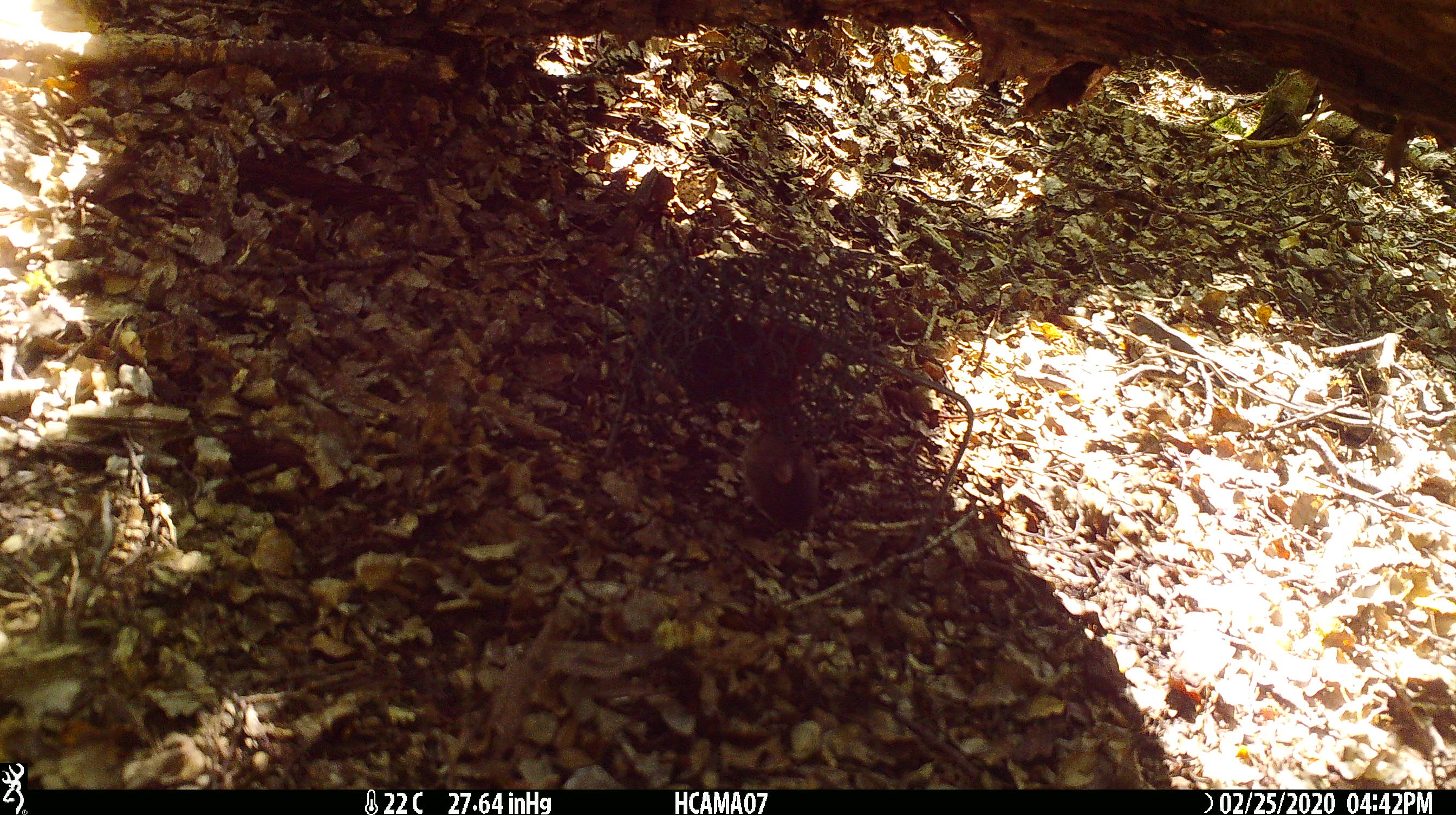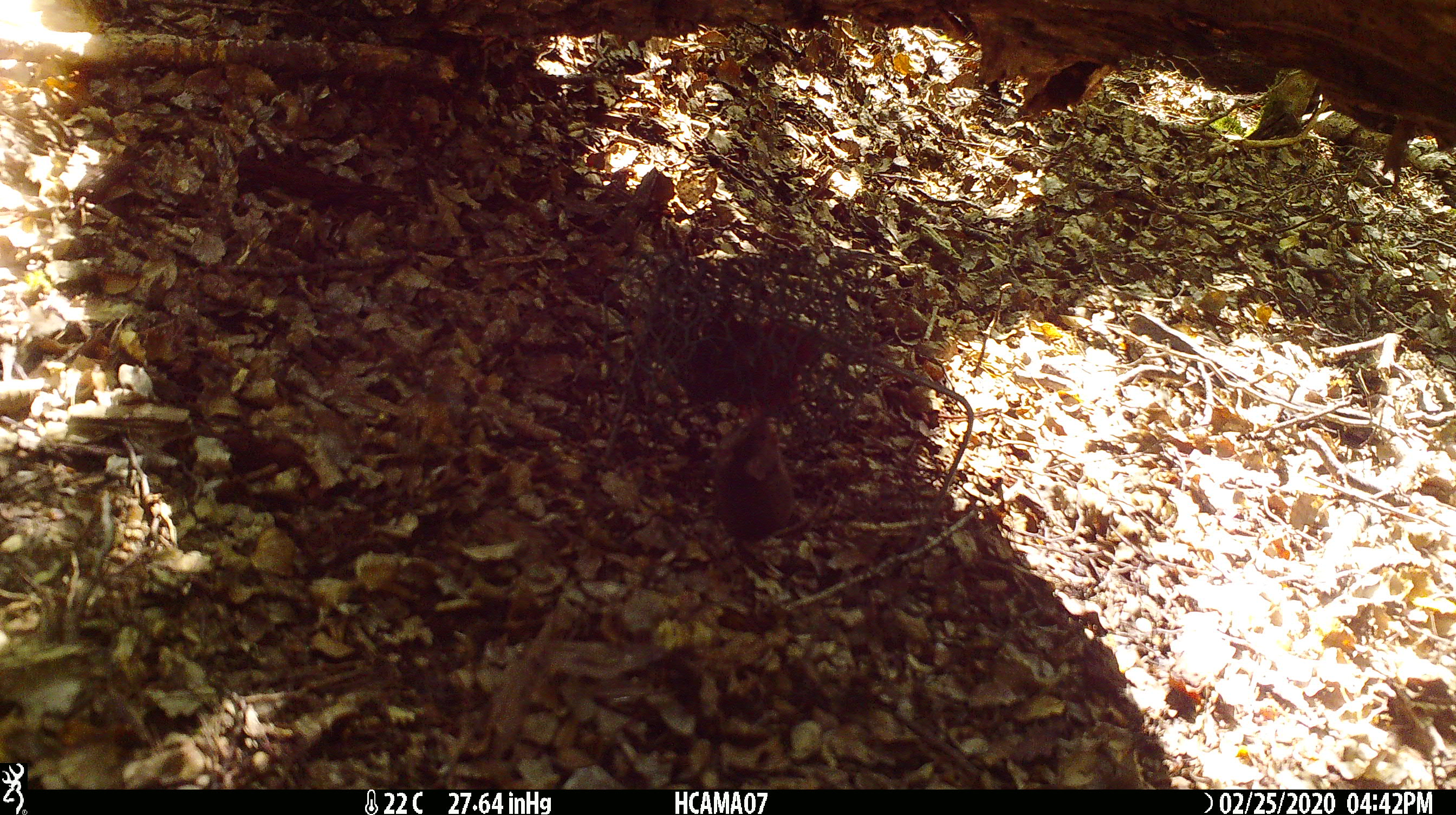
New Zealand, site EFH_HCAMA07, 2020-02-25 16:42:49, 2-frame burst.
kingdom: Animalia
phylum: Chordata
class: Mammalia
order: Rodentia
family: Muridae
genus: Mus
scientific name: Mus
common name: mouse